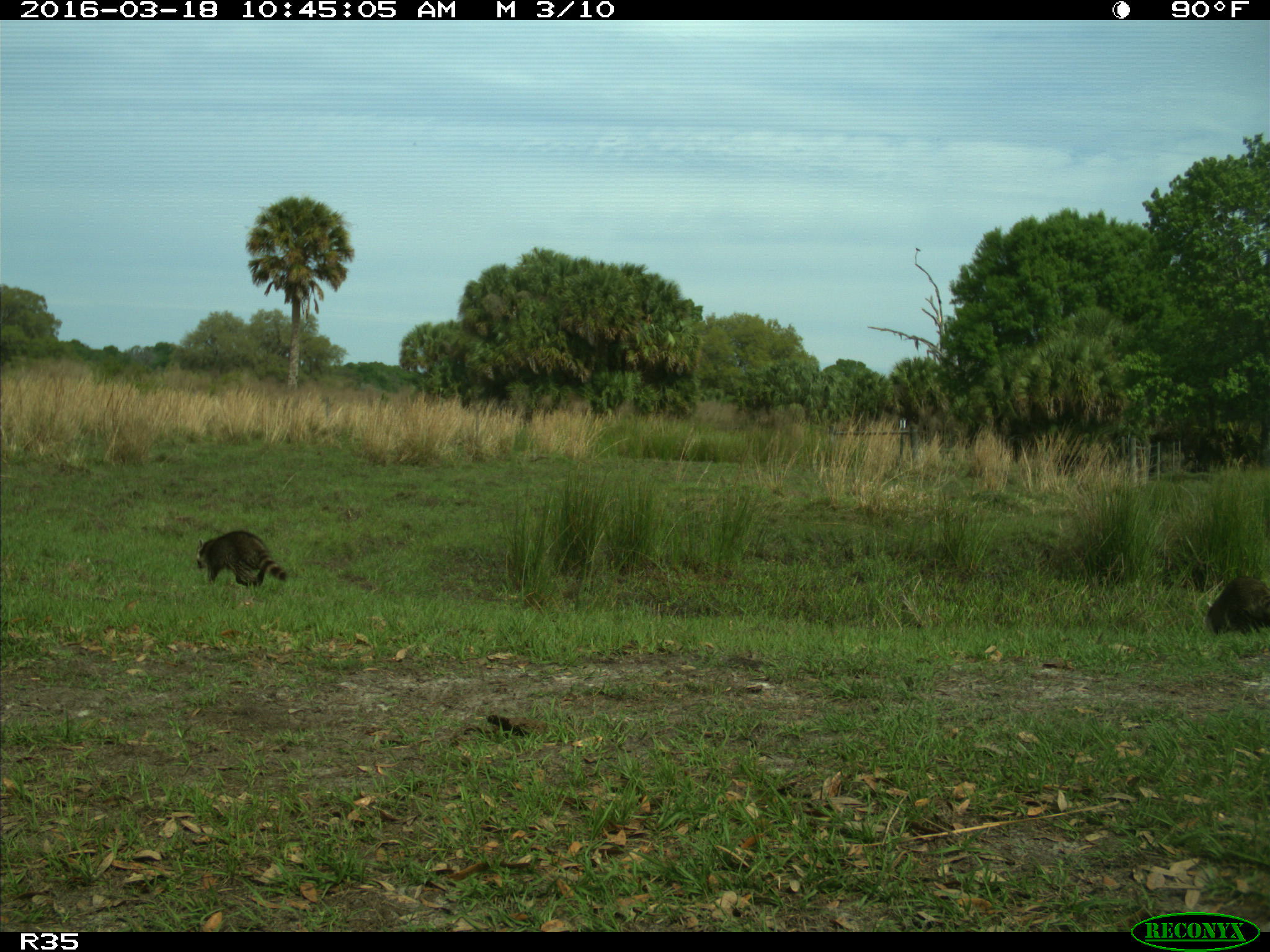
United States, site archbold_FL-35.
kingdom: Animalia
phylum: Chordata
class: Mammalia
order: Carnivora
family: Procyonidae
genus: Procyon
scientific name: Procyon lotor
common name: common raccoon